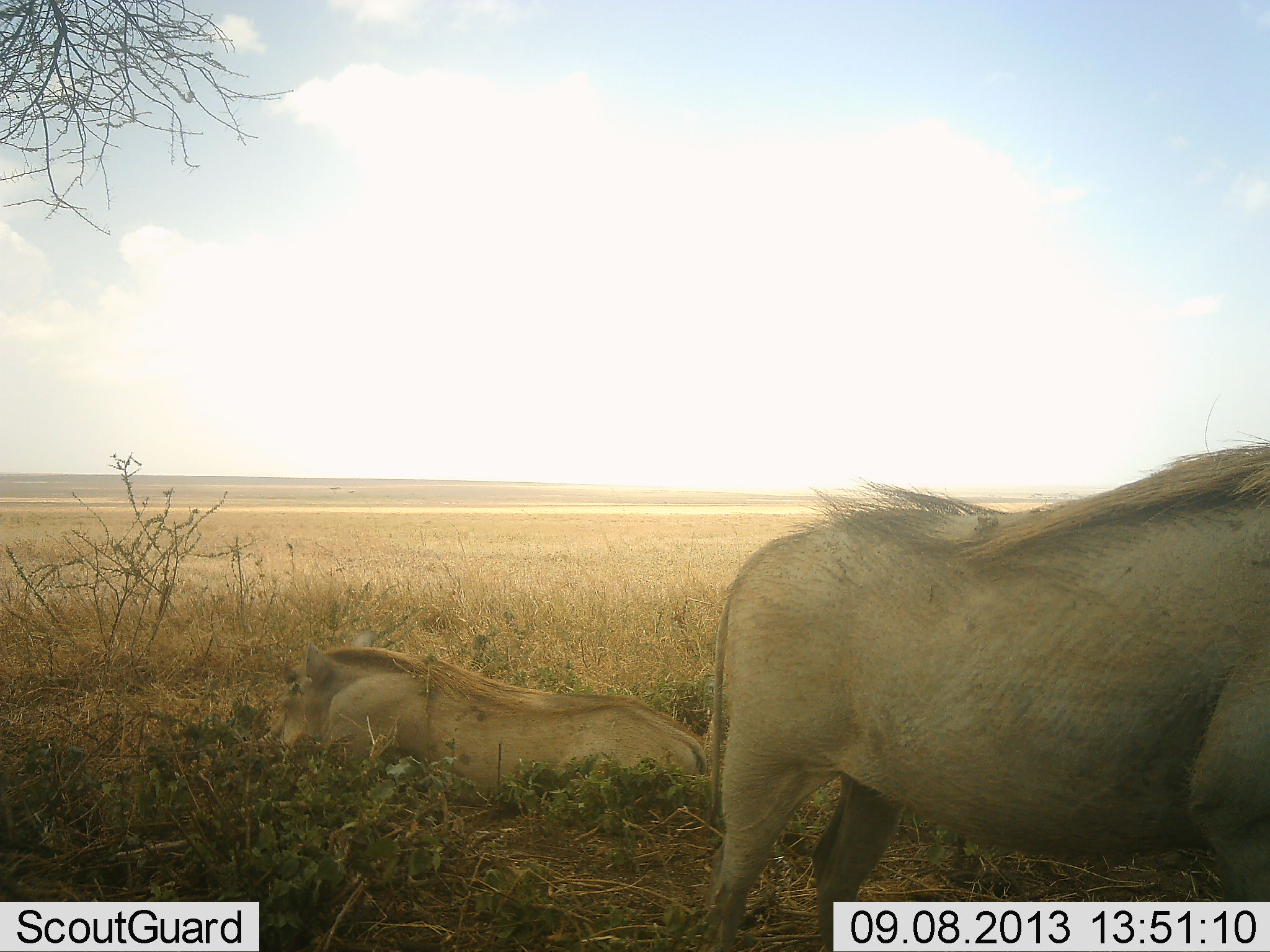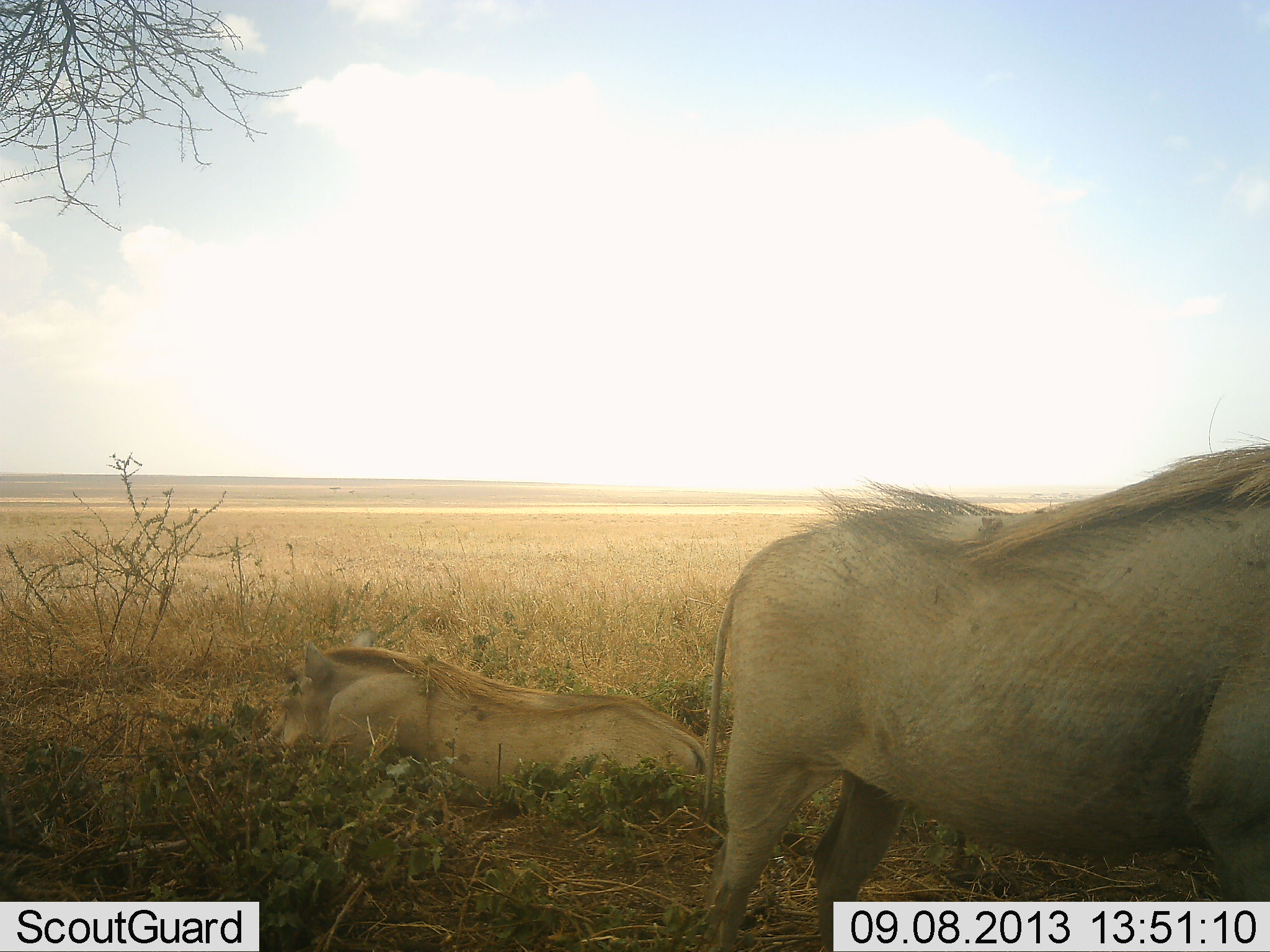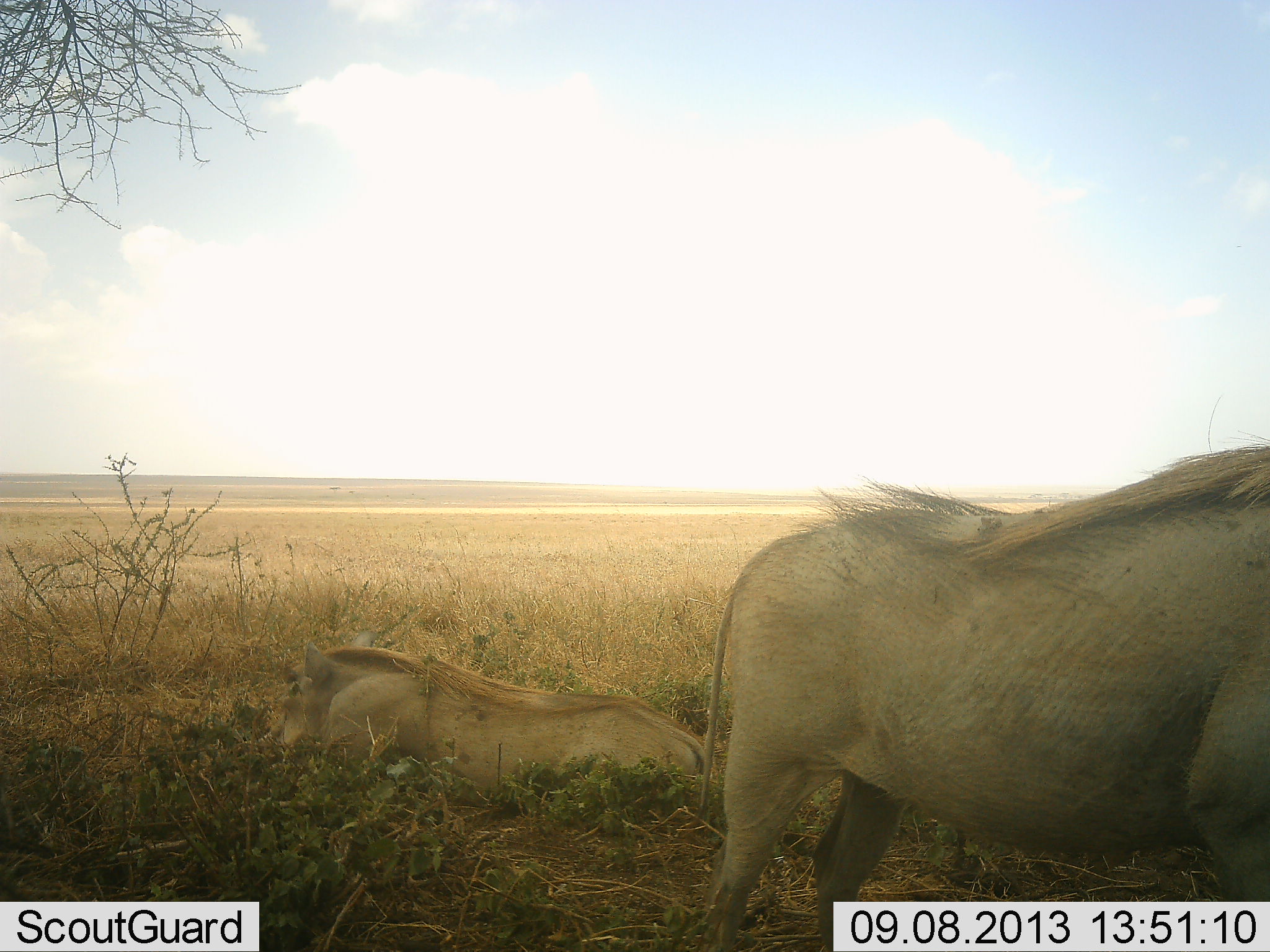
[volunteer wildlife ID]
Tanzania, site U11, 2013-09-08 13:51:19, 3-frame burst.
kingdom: Animalia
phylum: Chordata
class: Mammalia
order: Artiodactyla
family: Suidae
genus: Phacochoerus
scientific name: Phacochoerus africanus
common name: warthog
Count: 2.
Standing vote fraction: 77%.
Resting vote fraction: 96%.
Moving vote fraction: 0%.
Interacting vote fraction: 0%.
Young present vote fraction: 0%.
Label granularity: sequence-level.